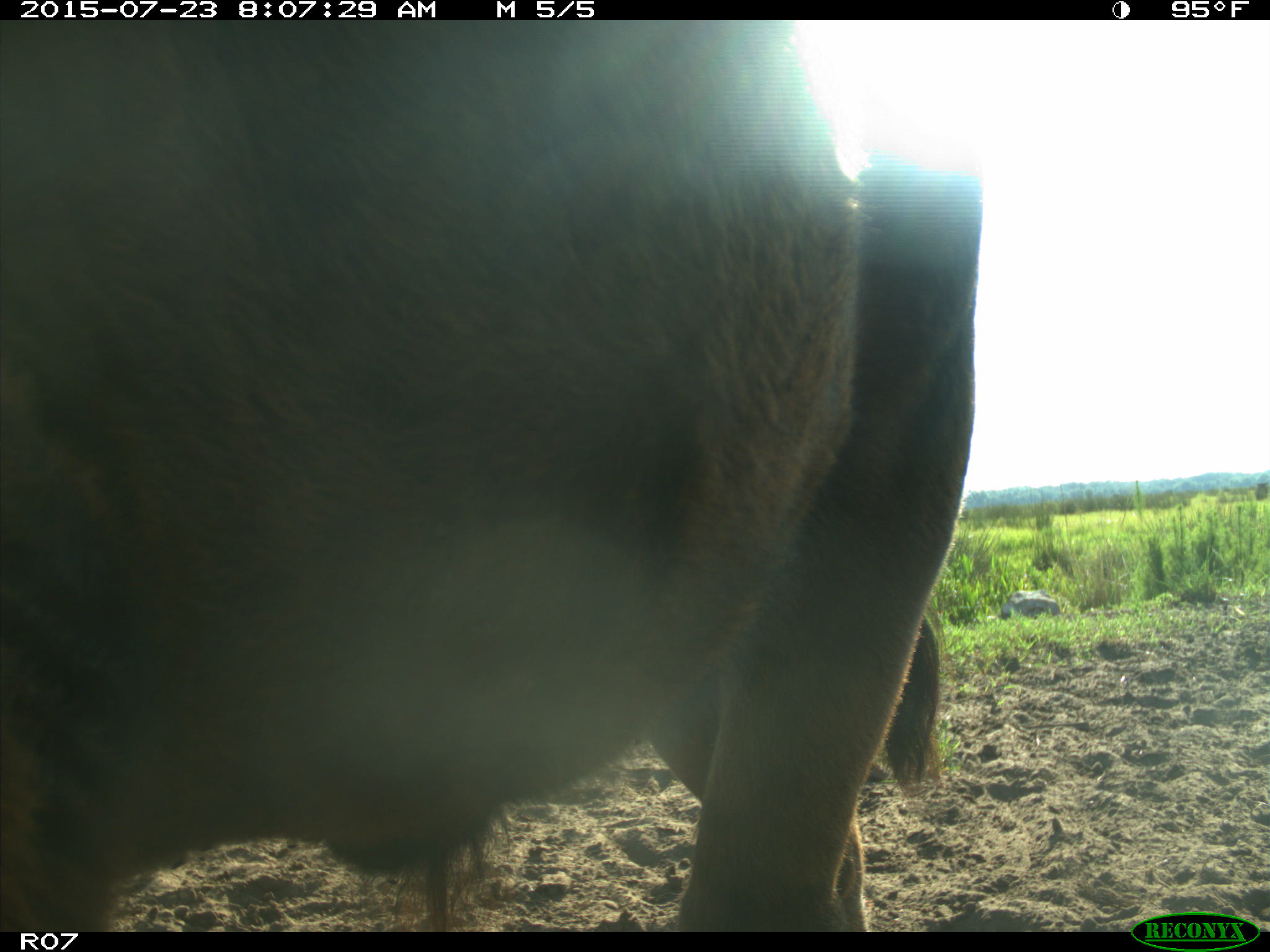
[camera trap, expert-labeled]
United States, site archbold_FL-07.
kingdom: Animalia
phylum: Chordata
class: Mammalia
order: Artiodactyla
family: Bovidae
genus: Bos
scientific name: Bos taurus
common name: domestic cow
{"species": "Bos taurus (domestic cow)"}